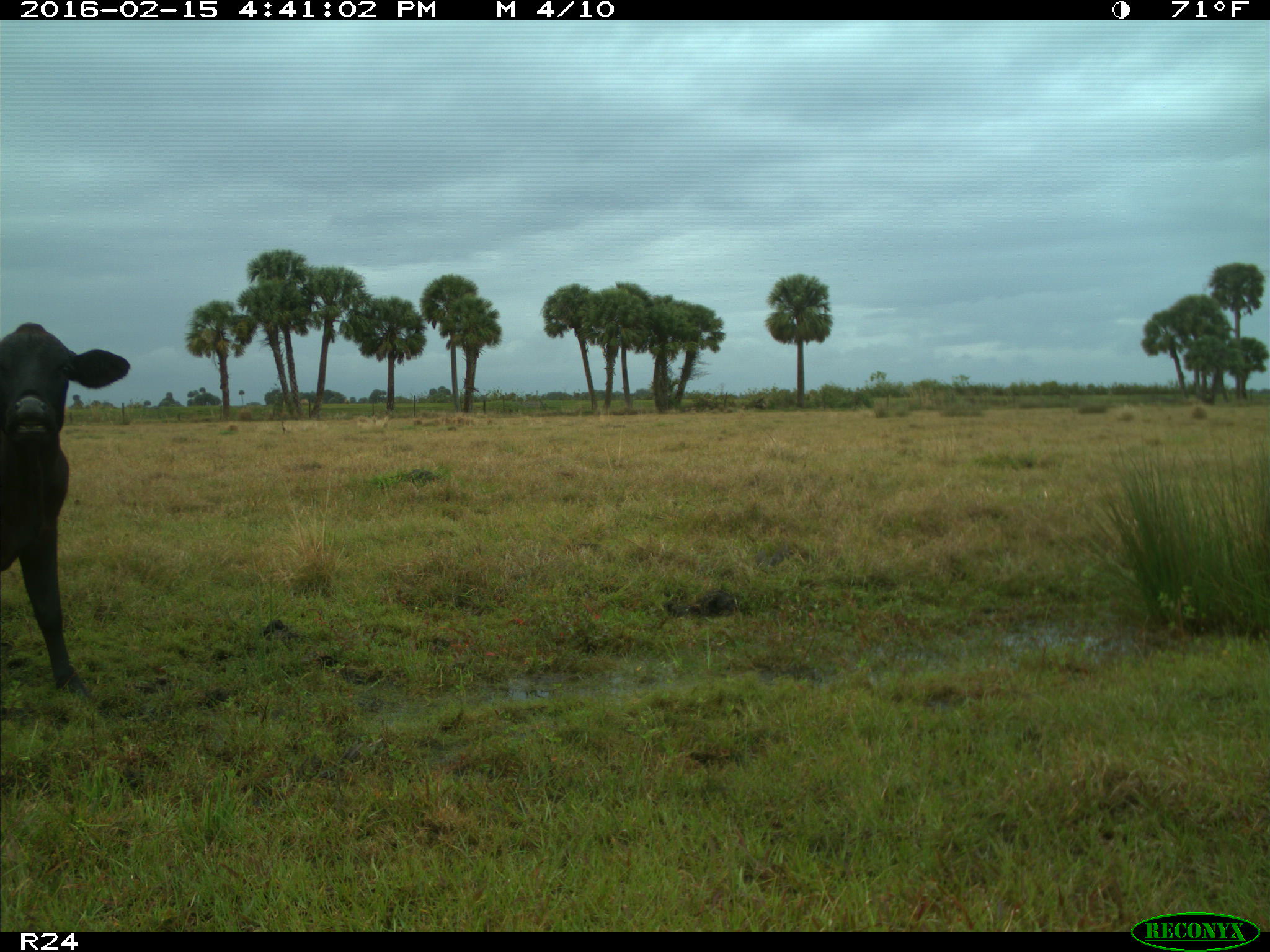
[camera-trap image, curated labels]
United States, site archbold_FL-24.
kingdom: Animalia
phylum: Chordata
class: Mammalia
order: Artiodactyla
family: Bovidae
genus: Bos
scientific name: Bos taurus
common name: domestic cow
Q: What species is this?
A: Bos taurus (domestic cow).